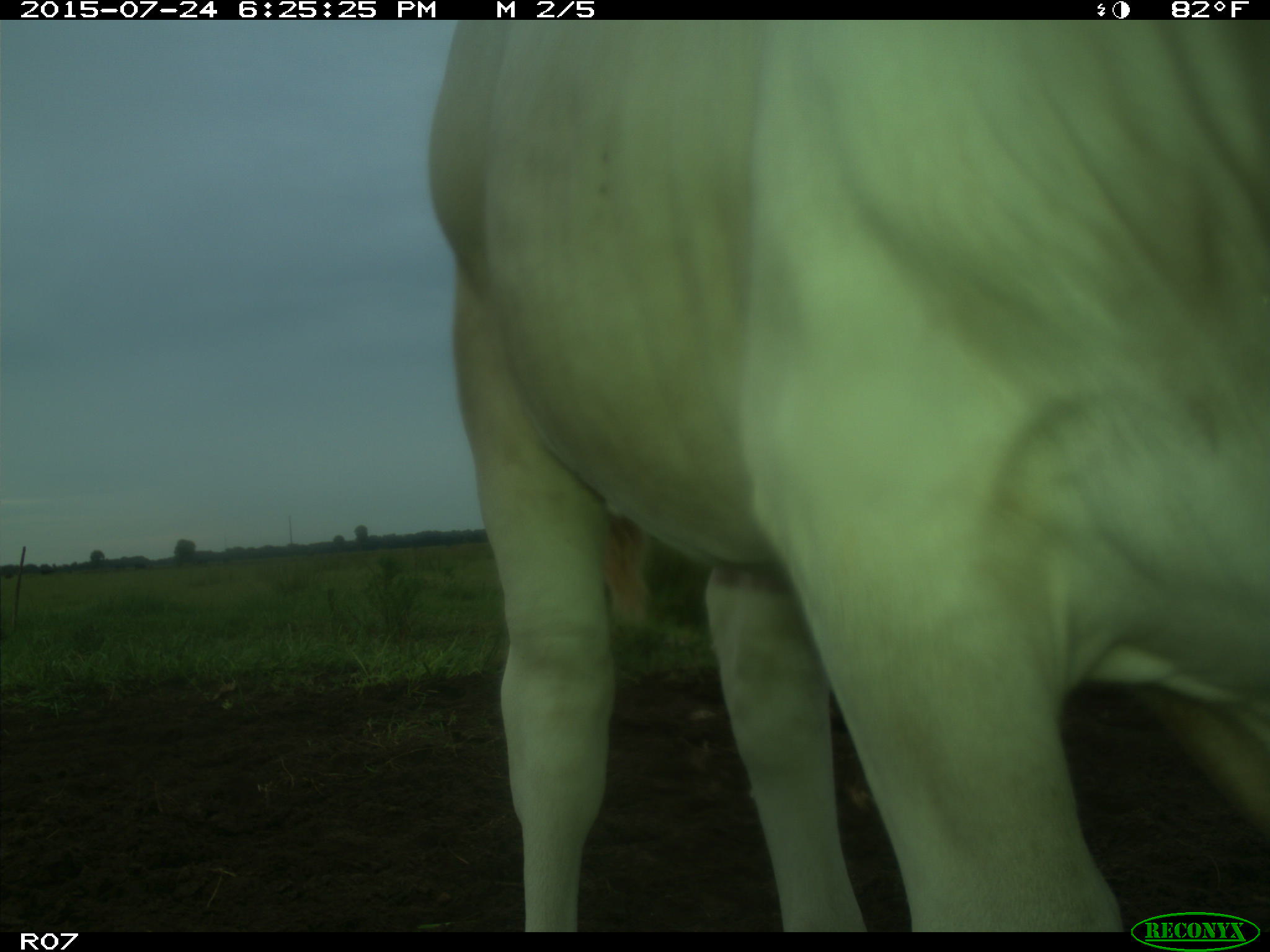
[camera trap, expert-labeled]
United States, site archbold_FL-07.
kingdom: Animalia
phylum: Chordata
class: Mammalia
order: Artiodactyla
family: Bovidae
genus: Bos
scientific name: Bos taurus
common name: domestic cow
Bos taurus (domestic cow).